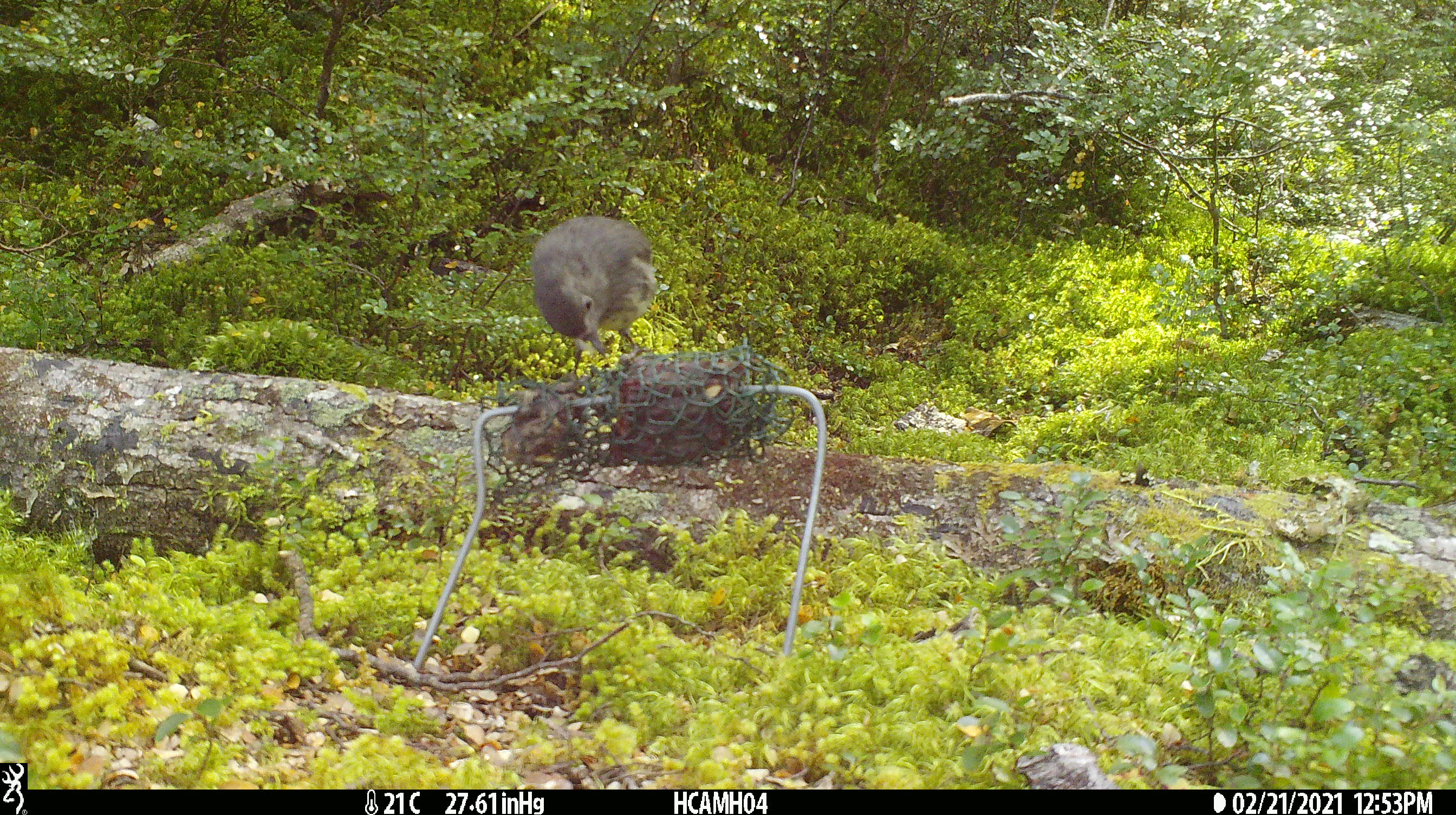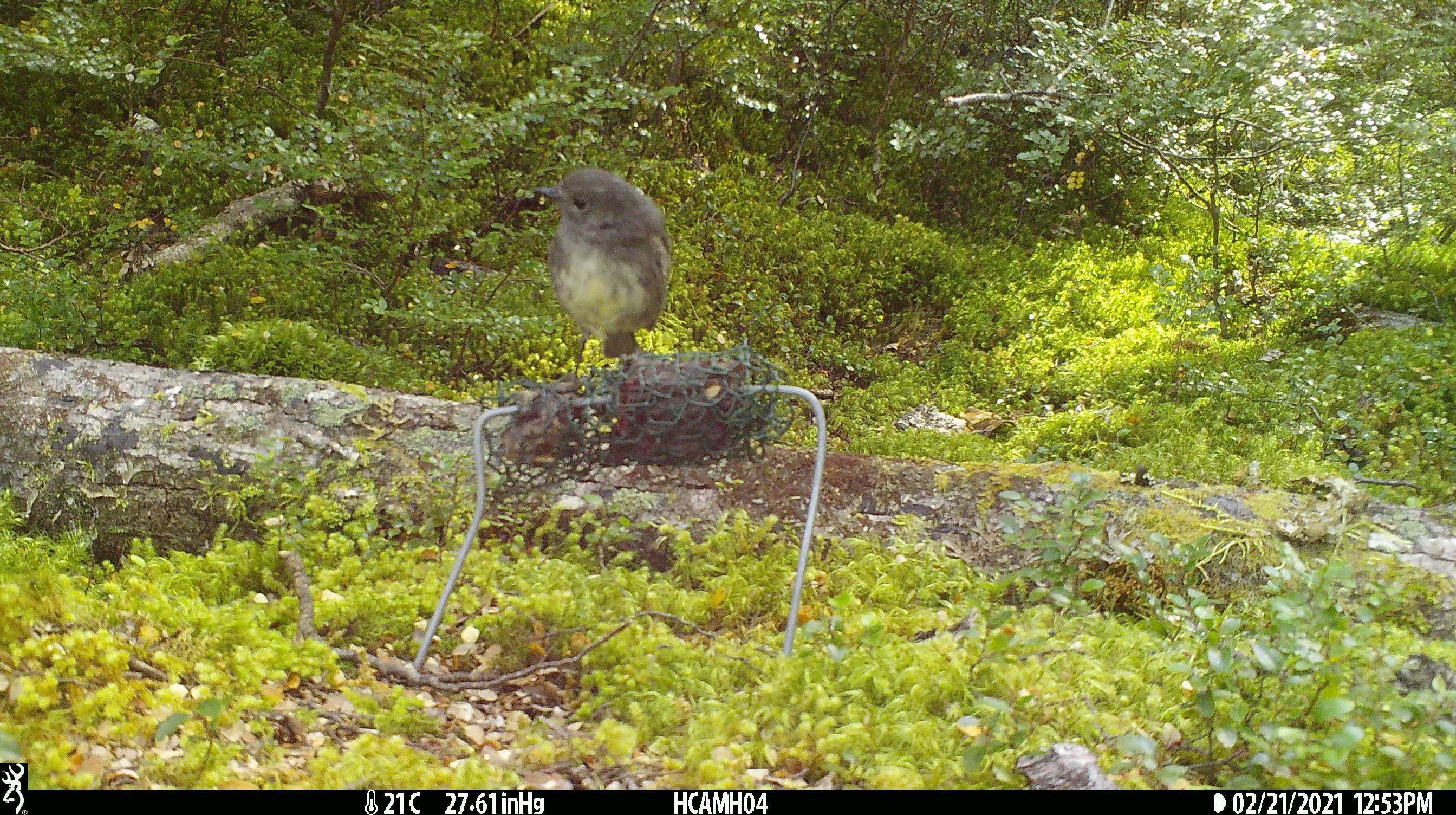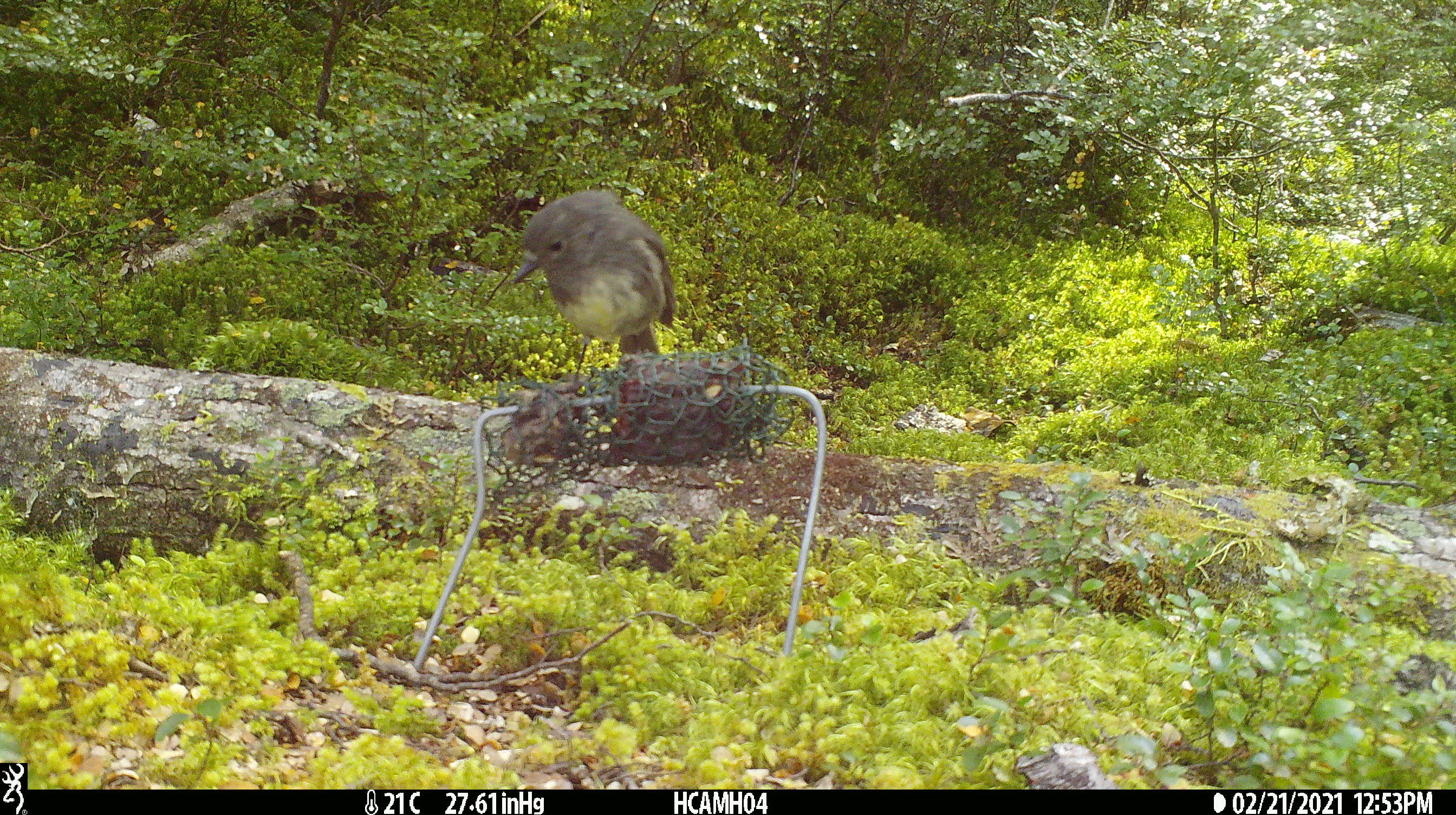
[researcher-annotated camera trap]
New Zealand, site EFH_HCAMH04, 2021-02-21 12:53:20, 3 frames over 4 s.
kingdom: Animalia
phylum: Chordata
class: Aves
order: Passeriformes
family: Petroicidae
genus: Petroica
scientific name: Petroica australis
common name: new zealand robin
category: robin